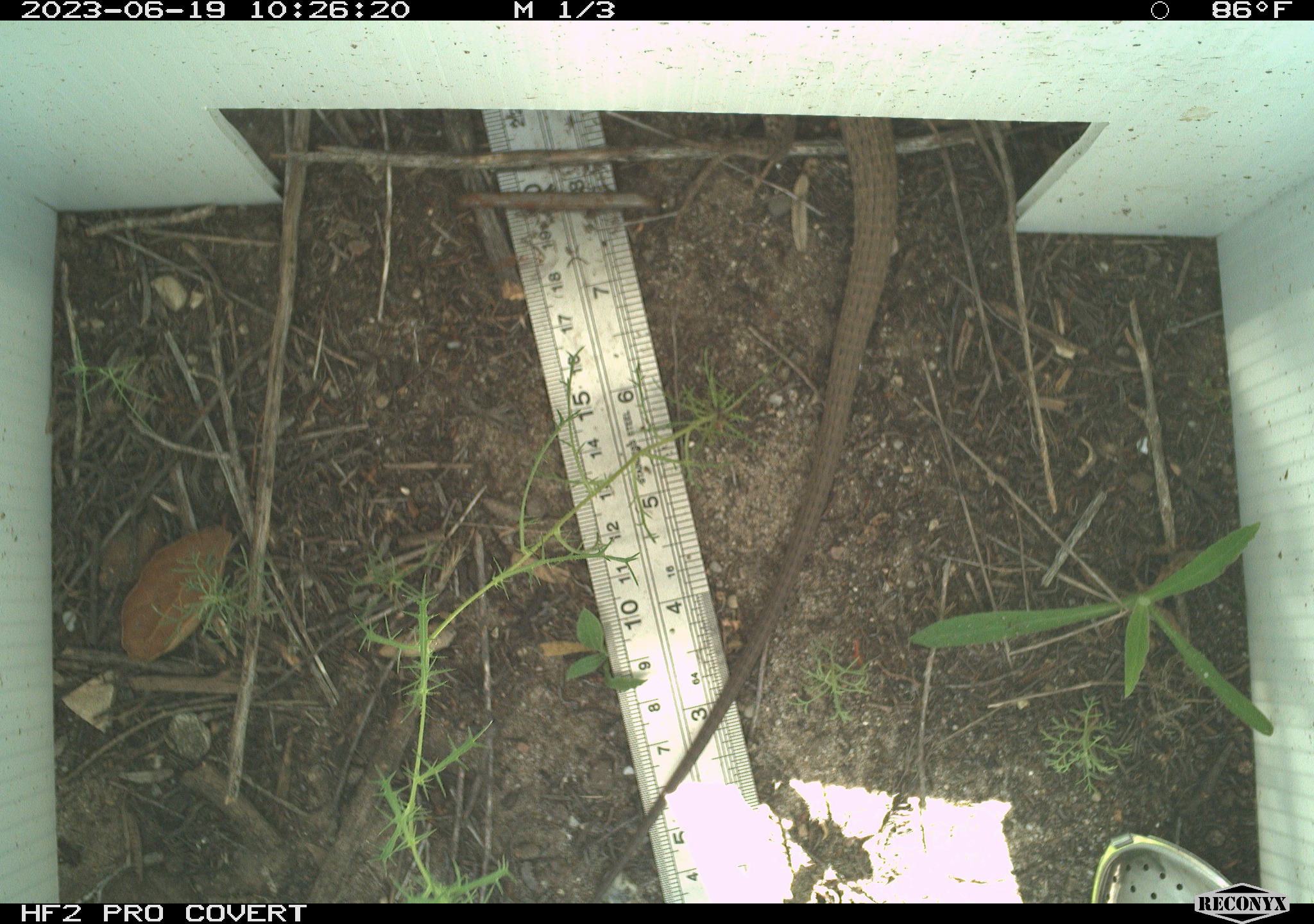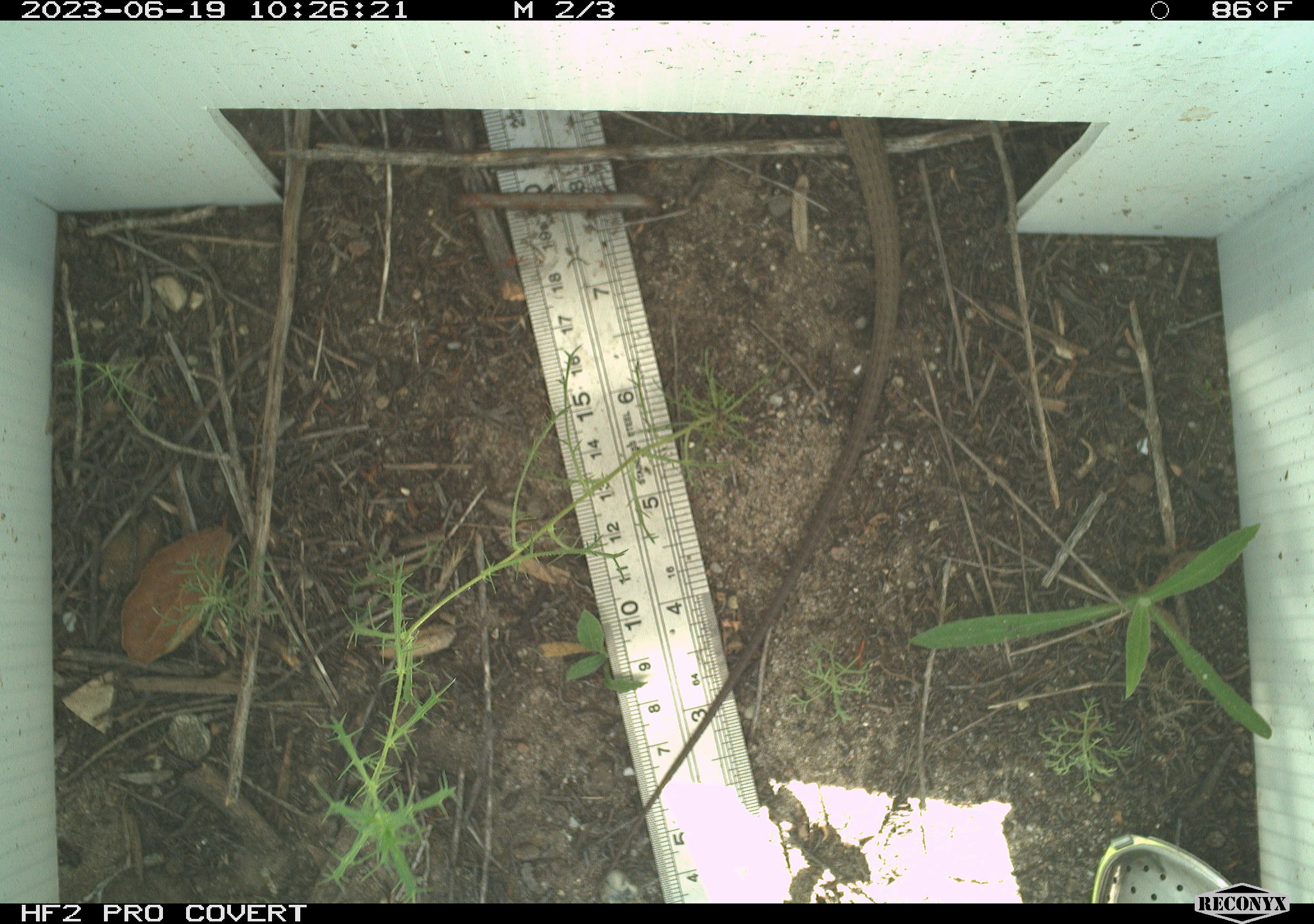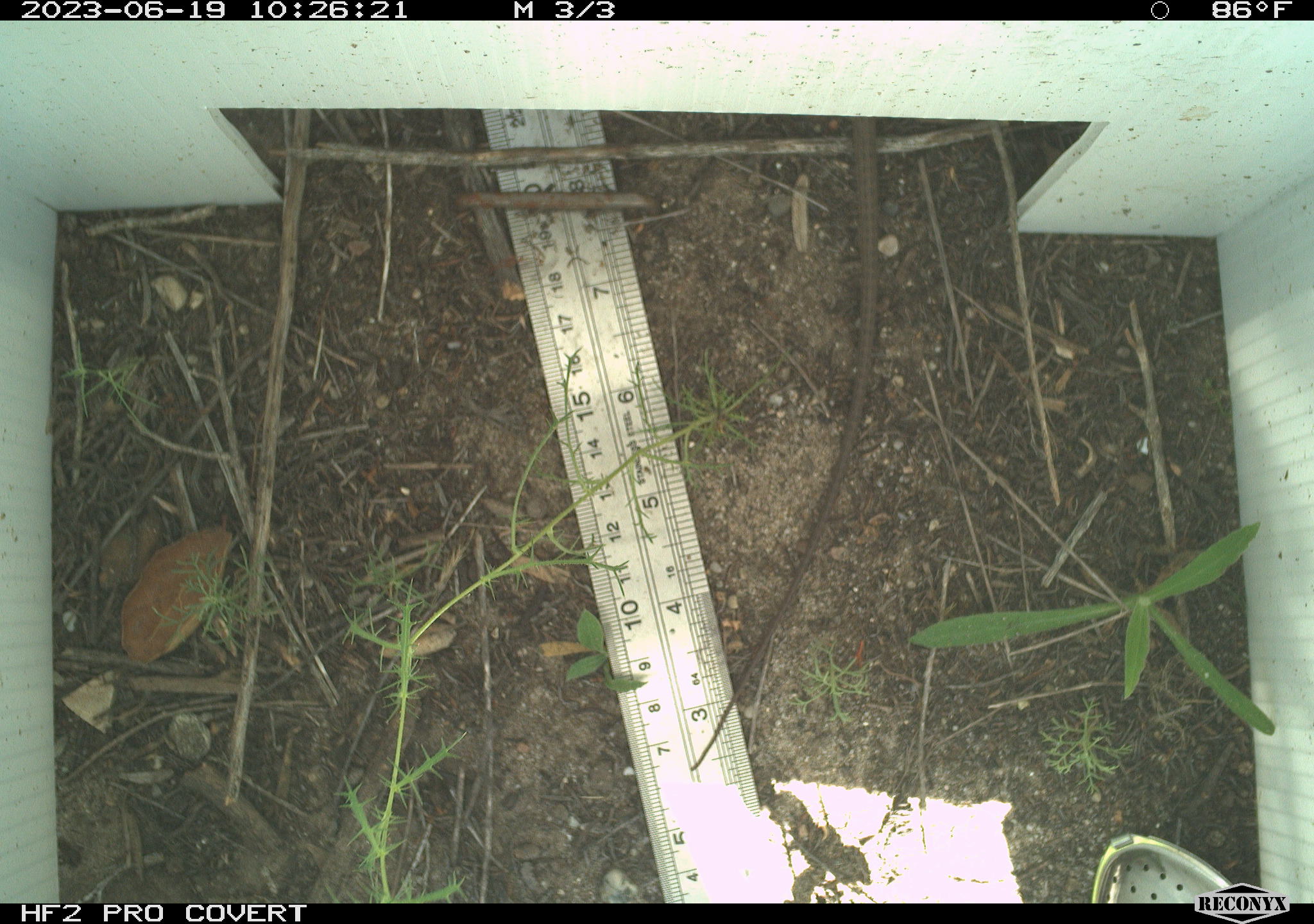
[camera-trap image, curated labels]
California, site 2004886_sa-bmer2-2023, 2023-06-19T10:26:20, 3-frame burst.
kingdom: Animalia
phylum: Chordata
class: Reptilia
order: Squamata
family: Teiidae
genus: Aspidoscelis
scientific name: Aspidoscelis tigris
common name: western whiptail